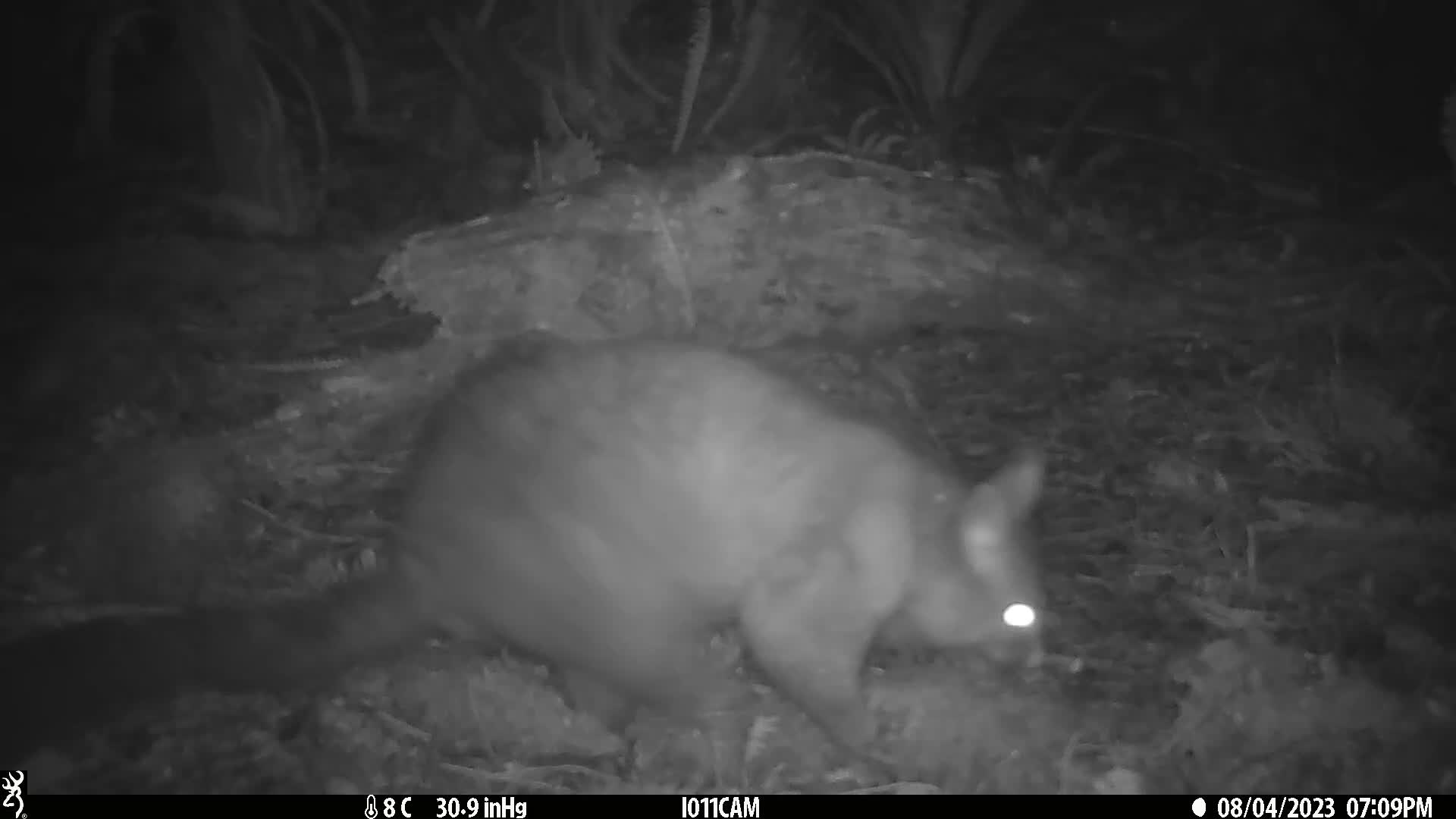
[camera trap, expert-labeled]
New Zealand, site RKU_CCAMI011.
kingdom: Animalia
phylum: Chordata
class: Mammalia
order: Diprotodontia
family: Phalangeridae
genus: Trichosurus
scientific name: Trichosurus vulpecula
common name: common brushtail possum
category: possum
Possum (common brushtail possum) (Trichosurus vulpecula).